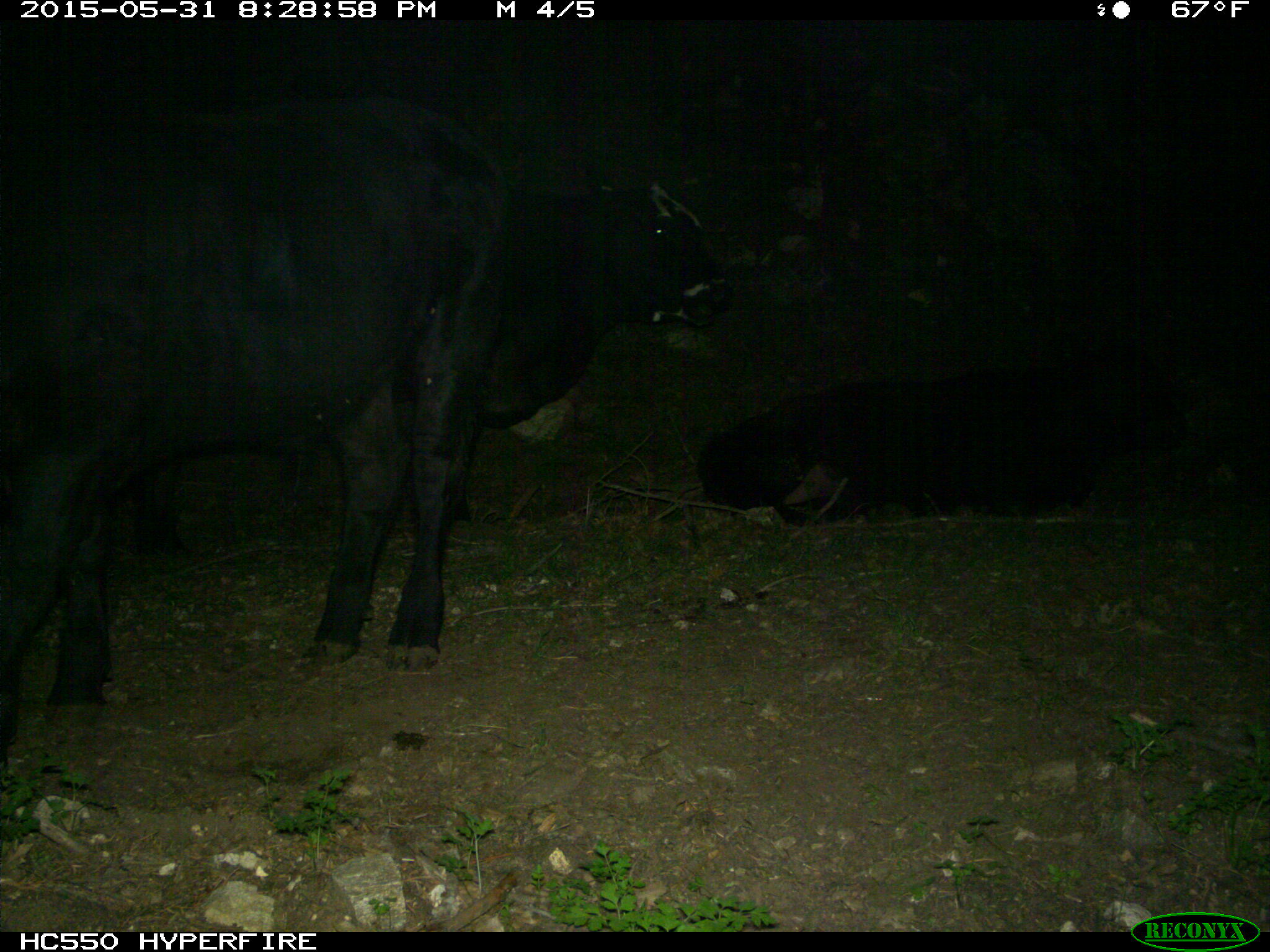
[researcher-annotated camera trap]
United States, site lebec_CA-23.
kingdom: Animalia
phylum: Chordata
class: Mammalia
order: Artiodactyla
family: Bovidae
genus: Bos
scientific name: Bos taurus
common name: domestic cow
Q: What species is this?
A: Bos taurus (domestic cow).